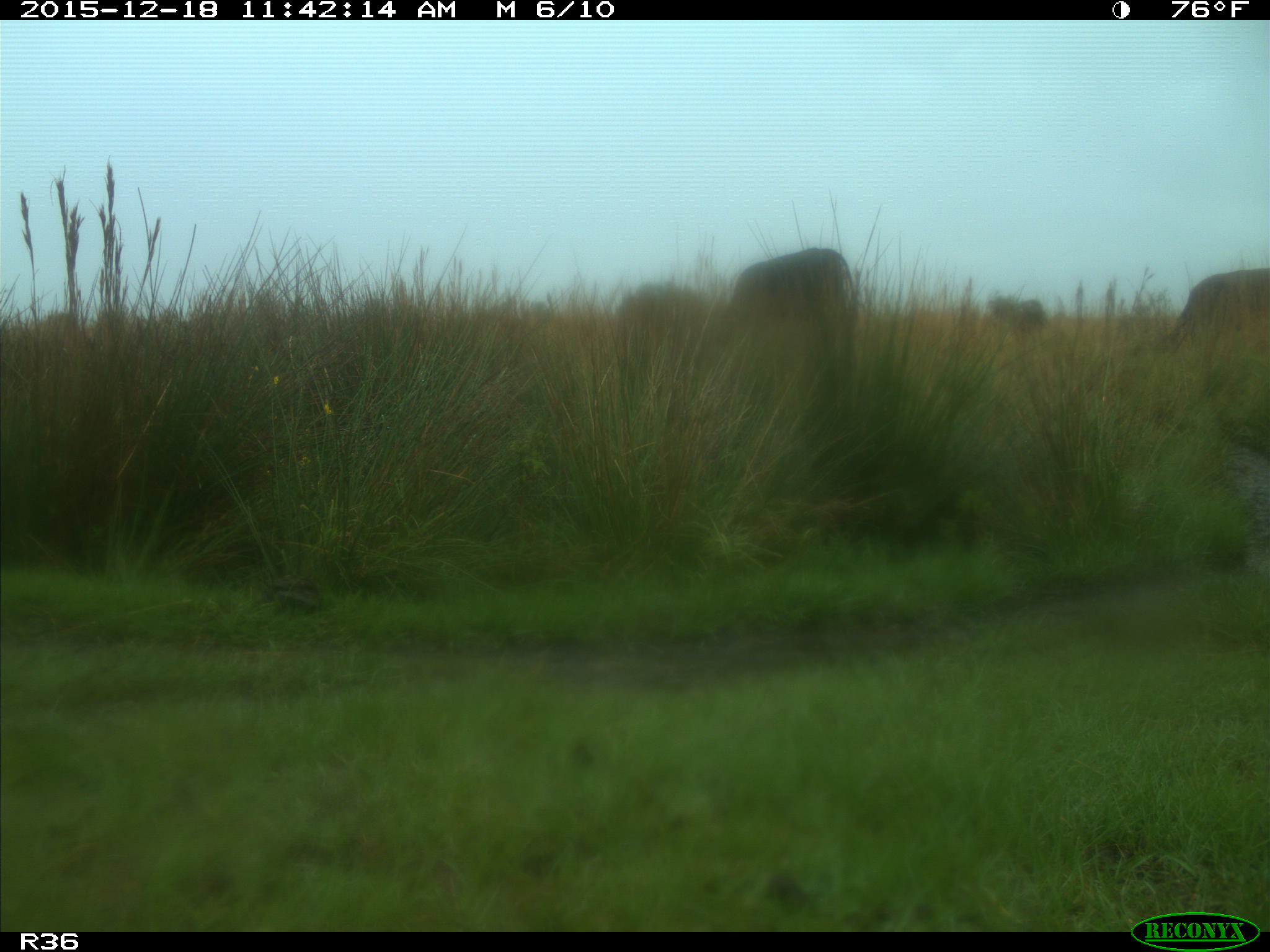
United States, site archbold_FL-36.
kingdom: Animalia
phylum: Chordata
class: Mammalia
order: Artiodactyla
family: Bovidae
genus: Bos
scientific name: Bos taurus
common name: domestic cow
Bos taurus (domestic cow).